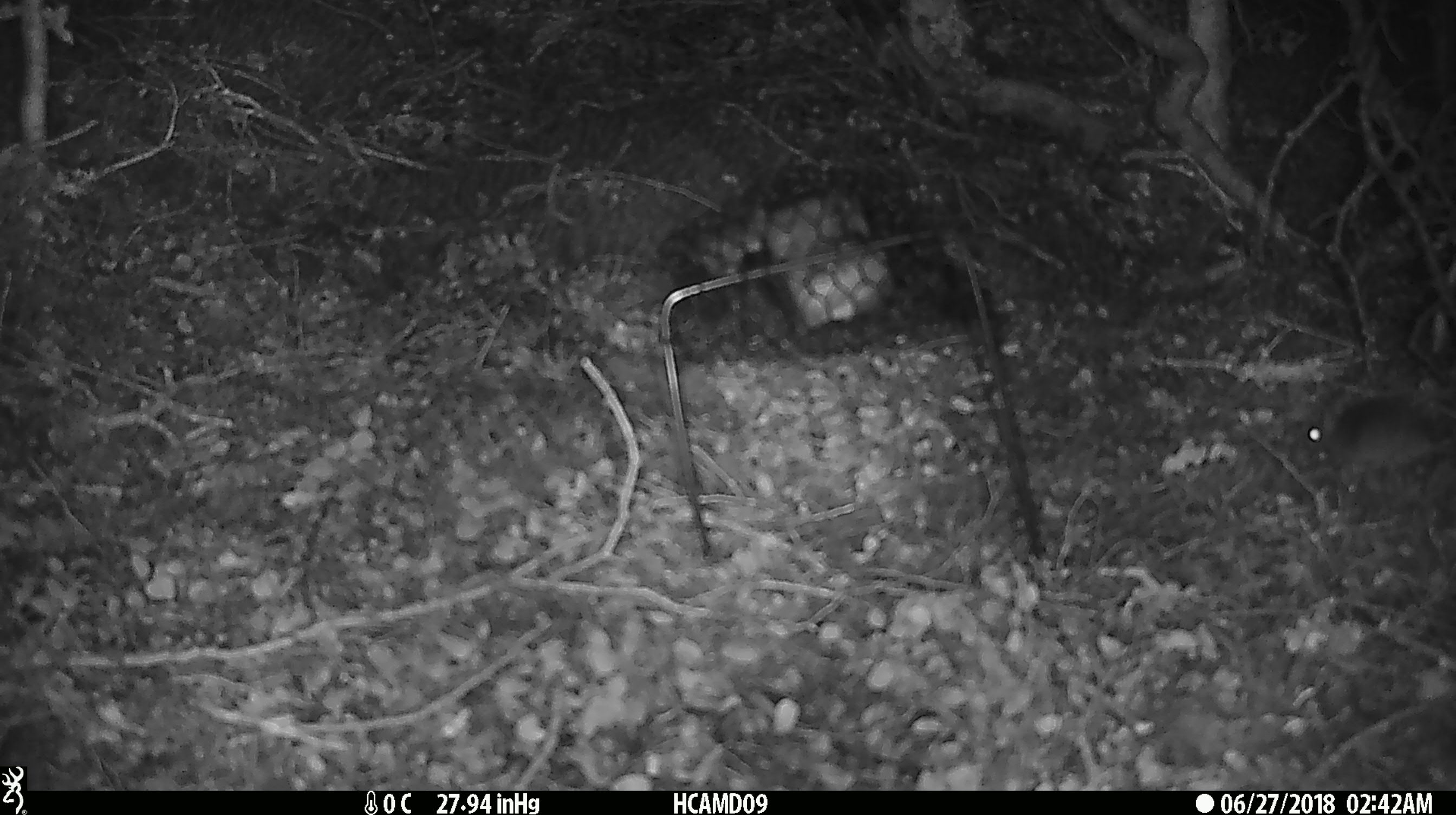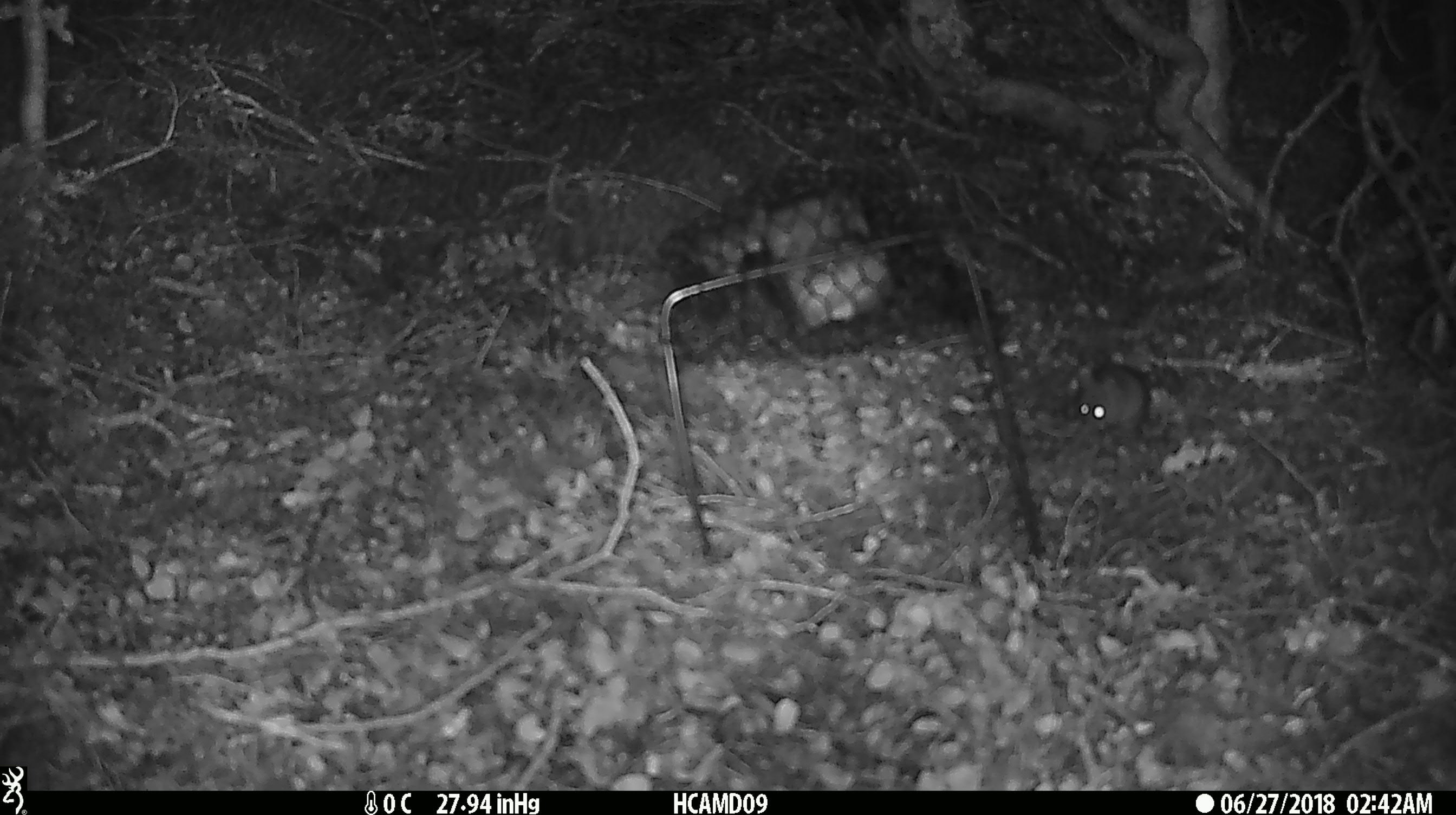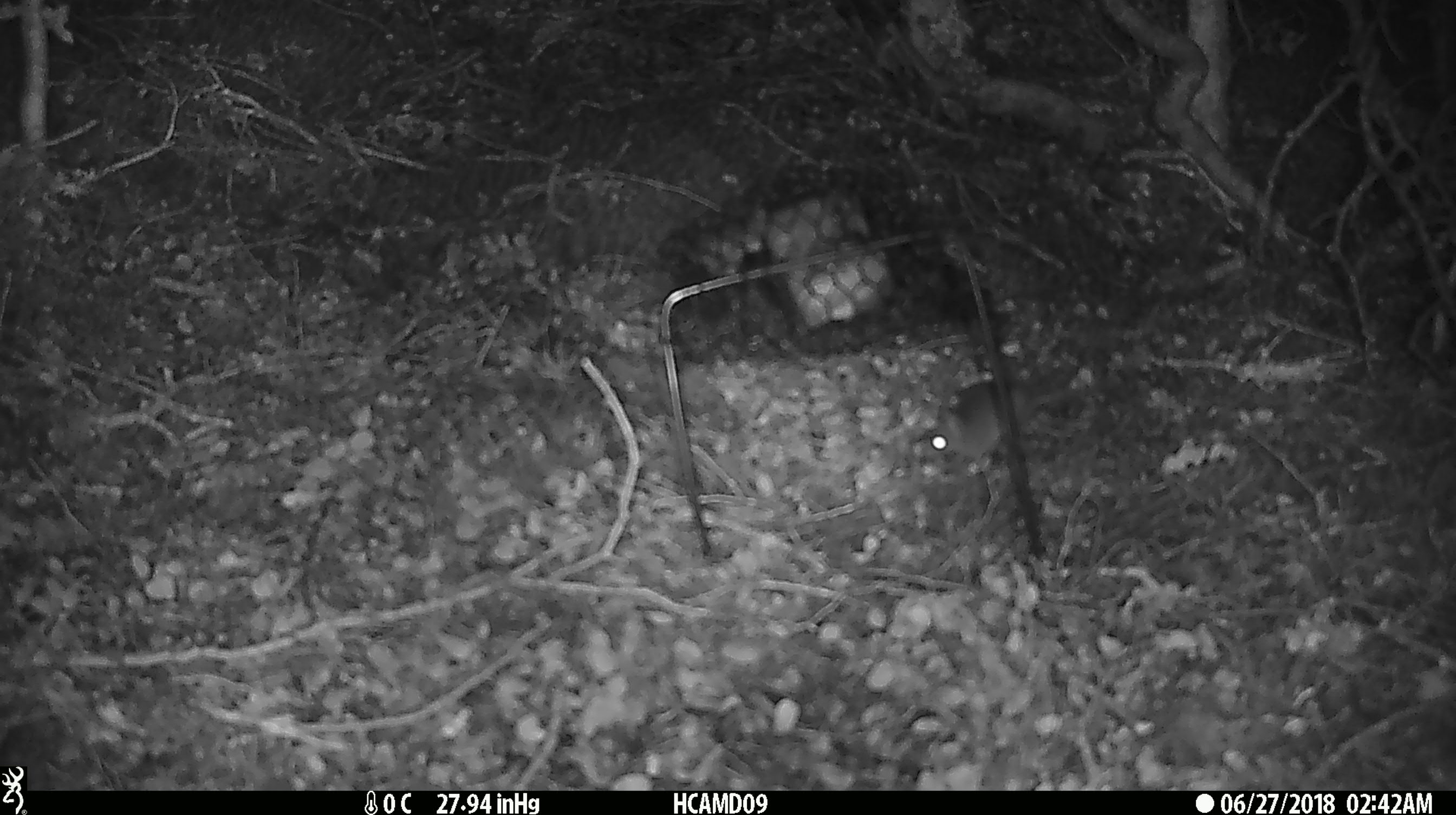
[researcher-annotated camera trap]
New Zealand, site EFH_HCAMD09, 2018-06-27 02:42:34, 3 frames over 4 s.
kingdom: Animalia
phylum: Chordata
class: Mammalia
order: Rodentia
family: Muridae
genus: Mus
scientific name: Mus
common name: mouse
Mouse (Mus).